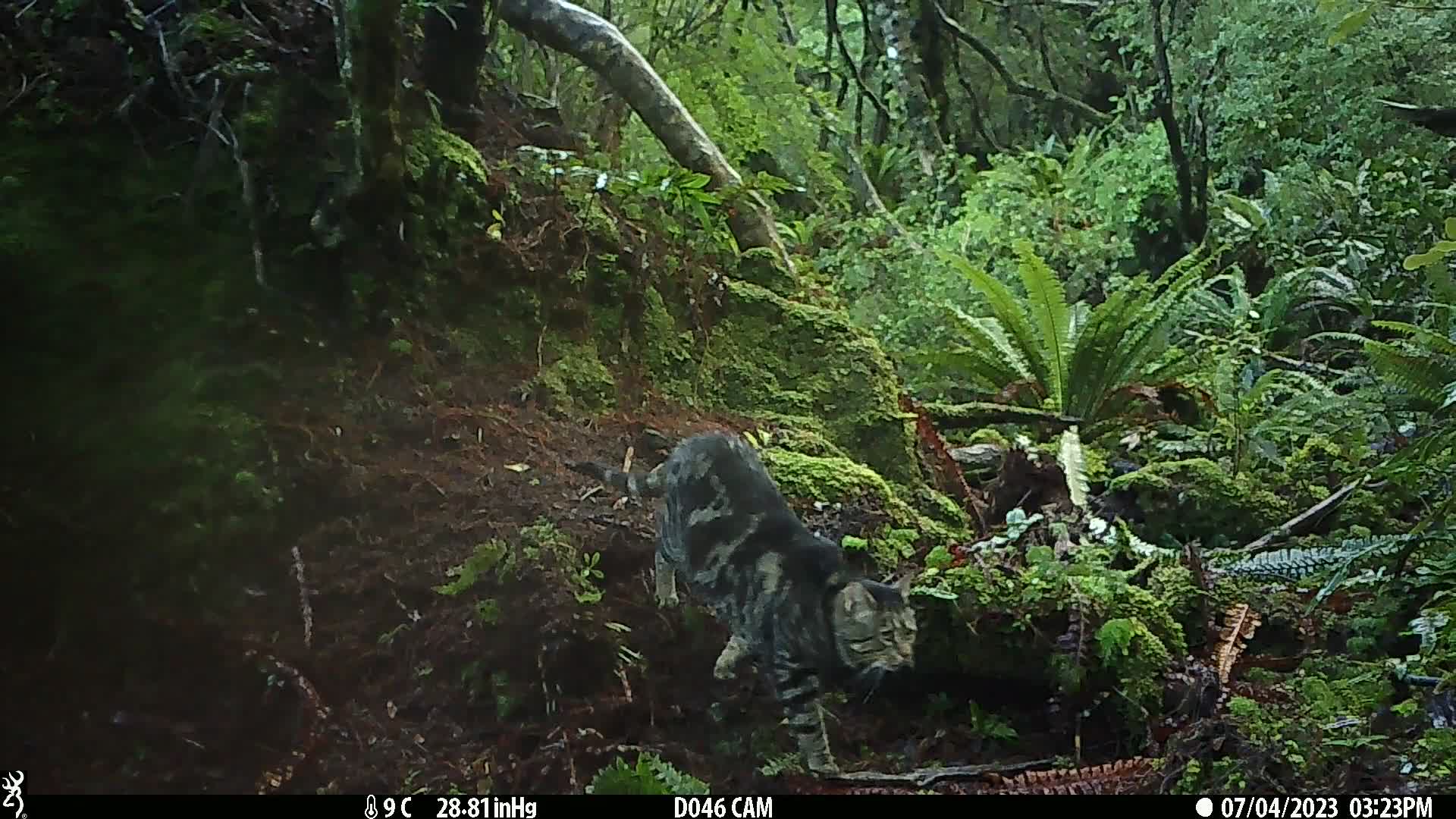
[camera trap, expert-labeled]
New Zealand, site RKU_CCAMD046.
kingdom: Animalia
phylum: Chordata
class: Mammalia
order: Carnivora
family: Felidae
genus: Felis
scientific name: Felis catus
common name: domestic cat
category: cat